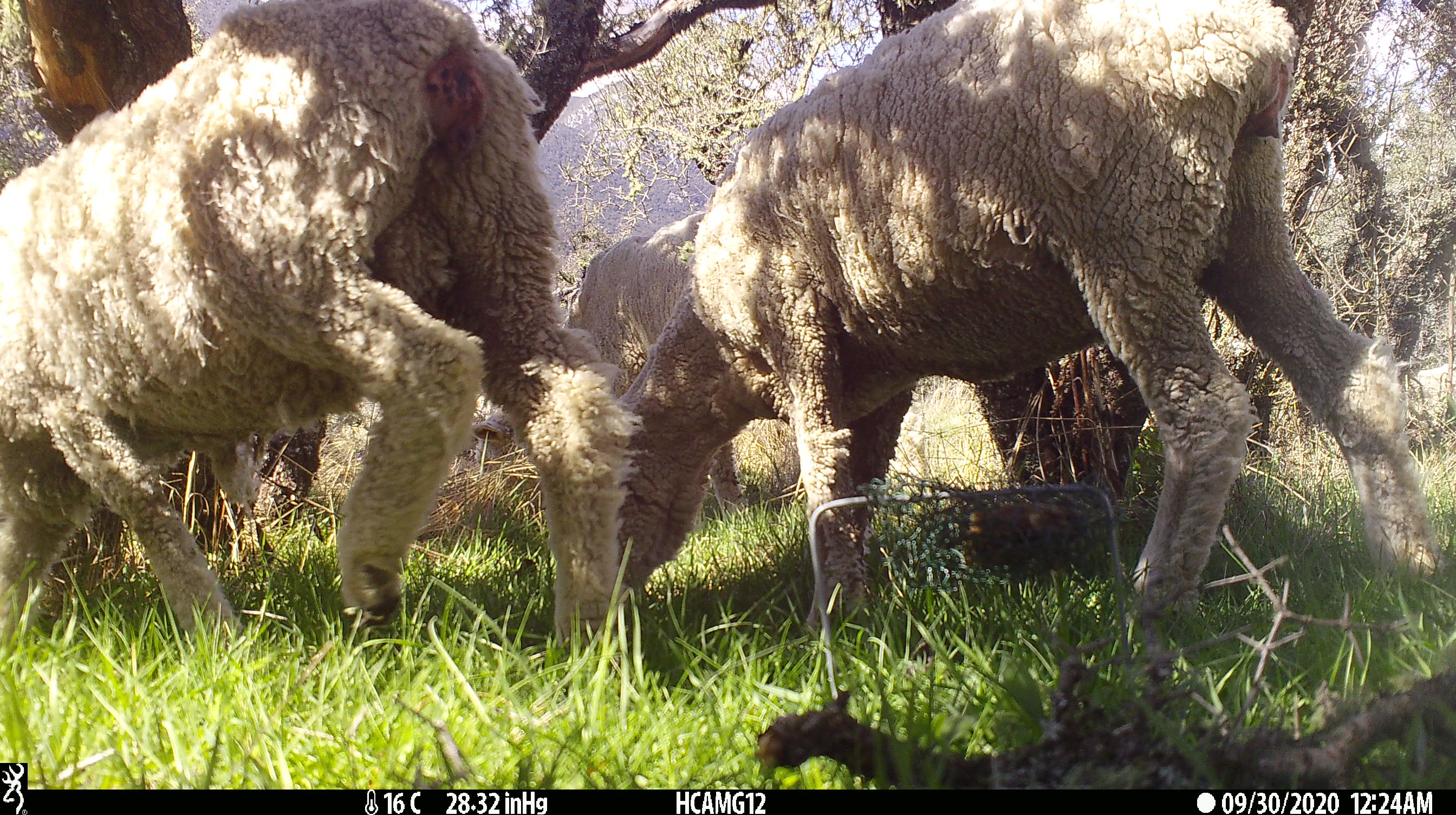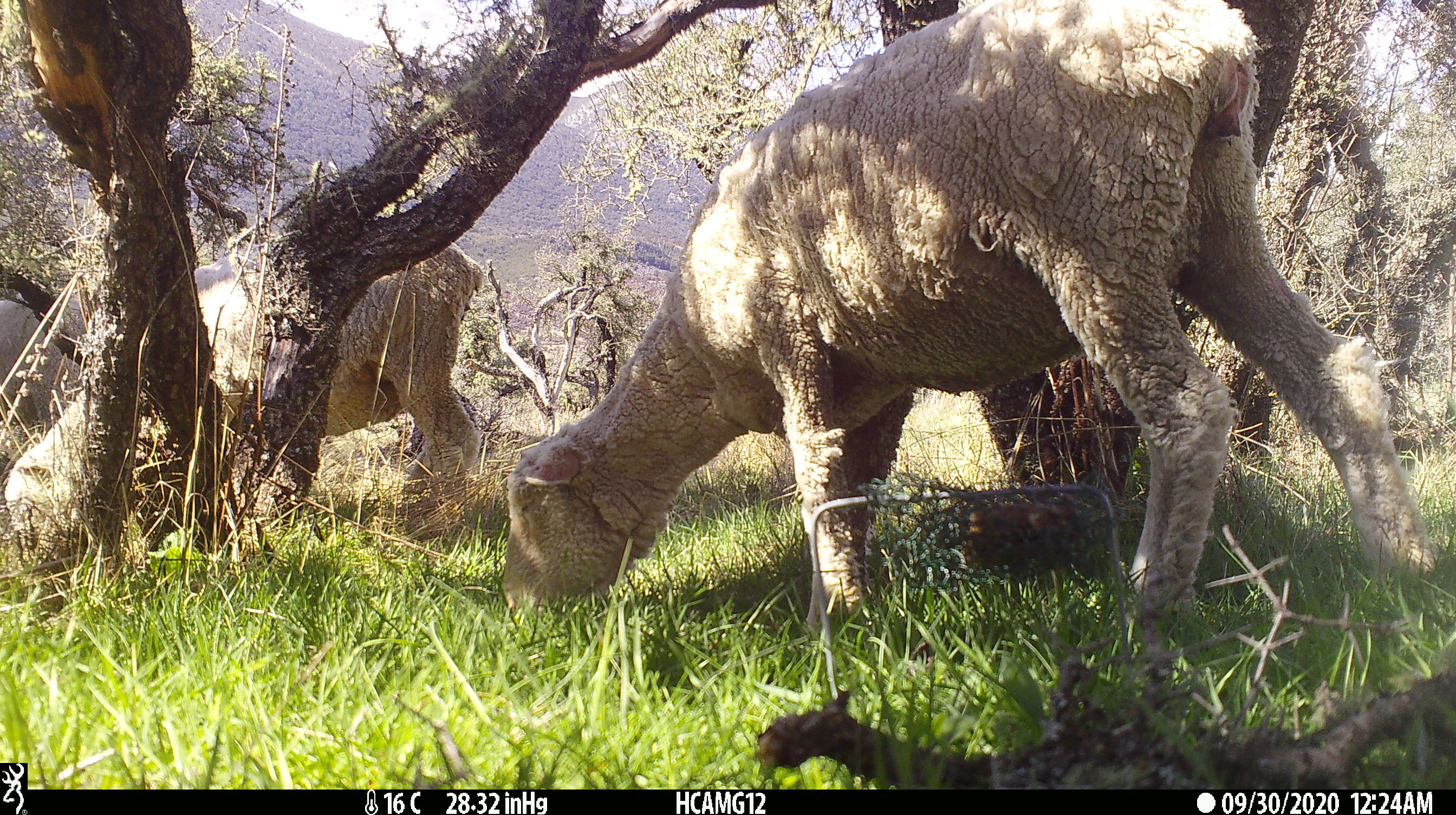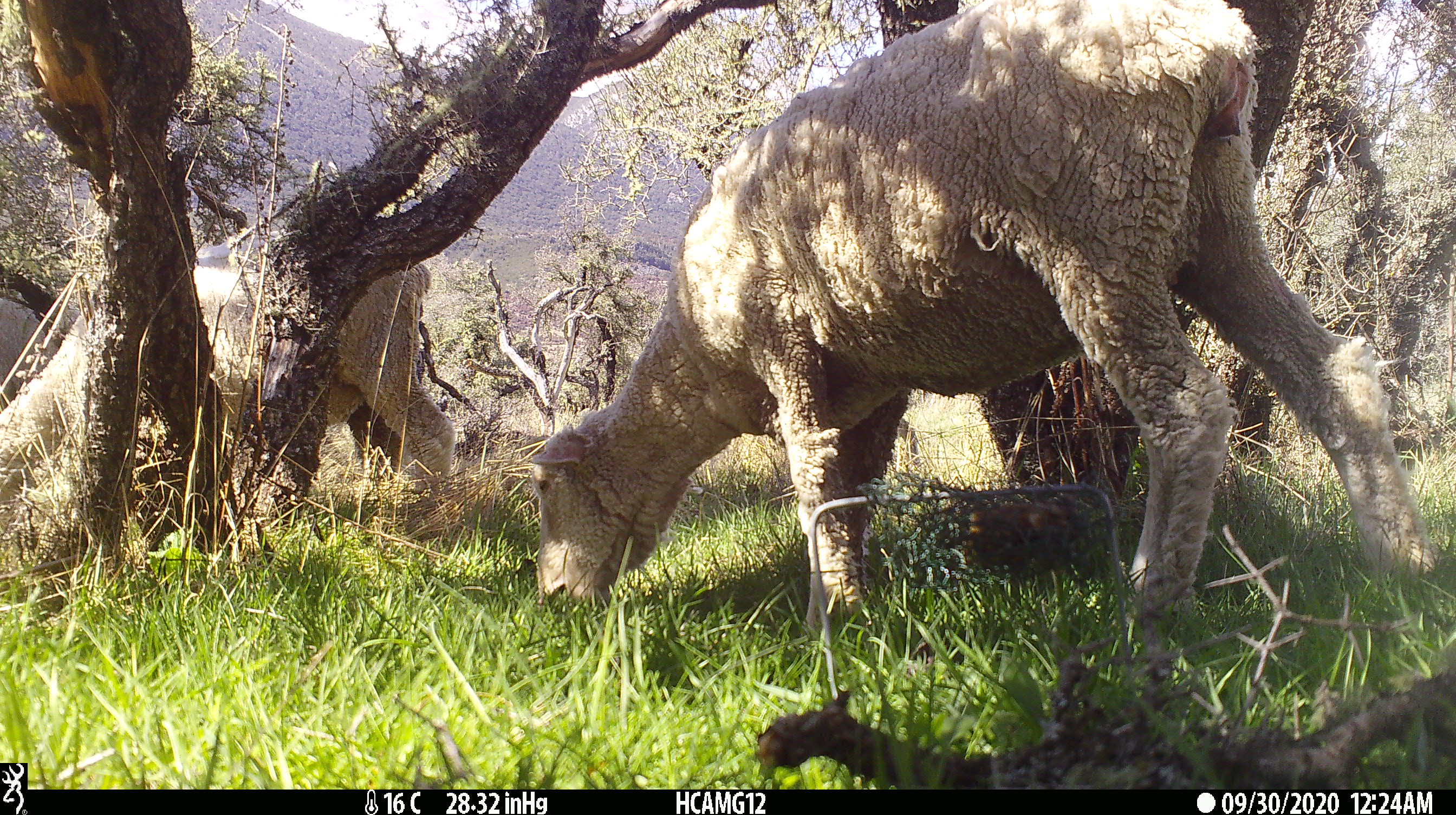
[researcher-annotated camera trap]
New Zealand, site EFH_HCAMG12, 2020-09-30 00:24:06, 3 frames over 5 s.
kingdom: Animalia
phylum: Chordata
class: Mammalia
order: Artiodactyla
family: Bovidae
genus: Ovis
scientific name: Ovis aries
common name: domestic sheep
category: sheep